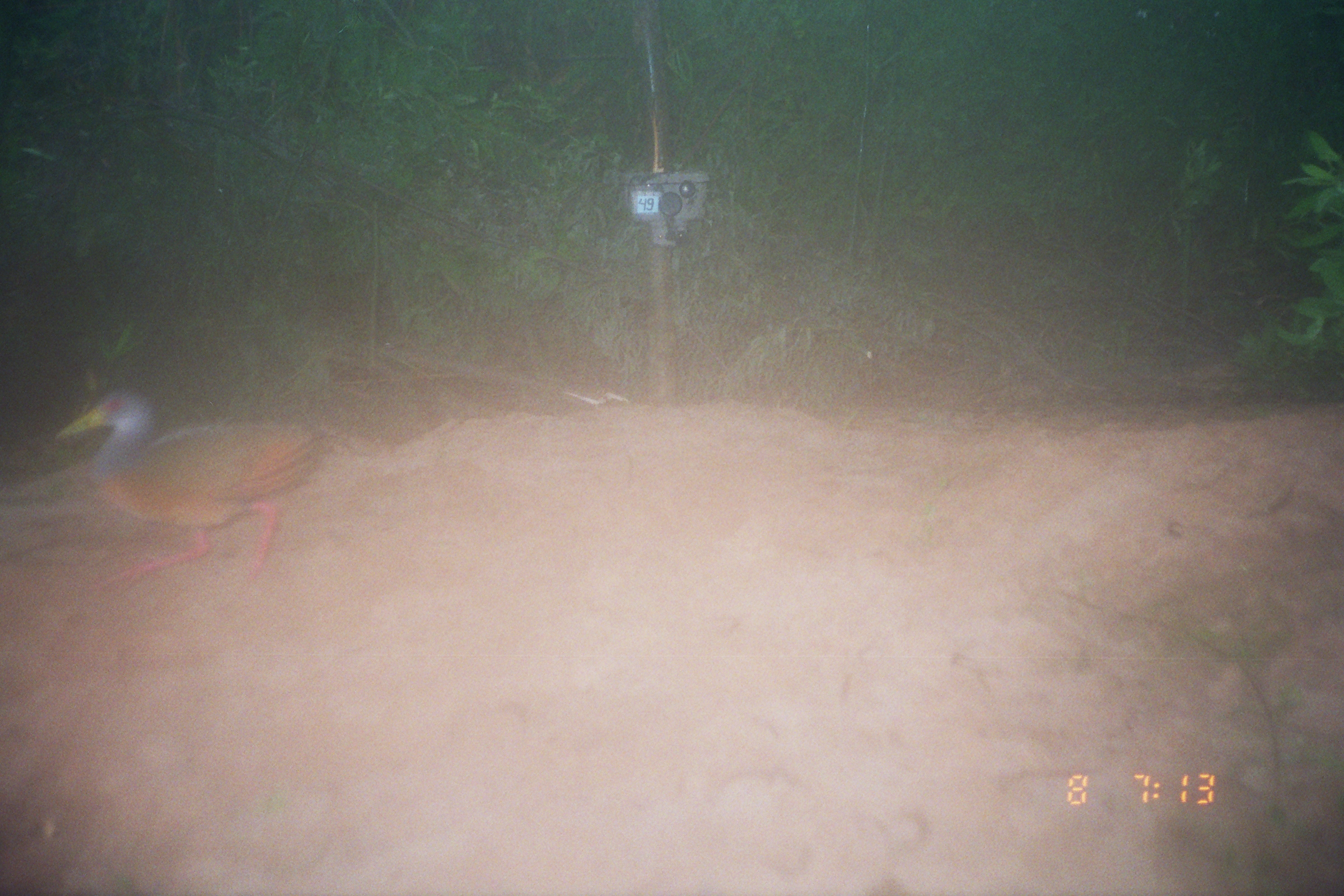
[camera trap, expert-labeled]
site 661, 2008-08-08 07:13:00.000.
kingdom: Animalia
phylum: Chordata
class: Aves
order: Gruiformes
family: Rallidae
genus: Aramides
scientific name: Aramides cajaneus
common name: gray-cowled wood-rail